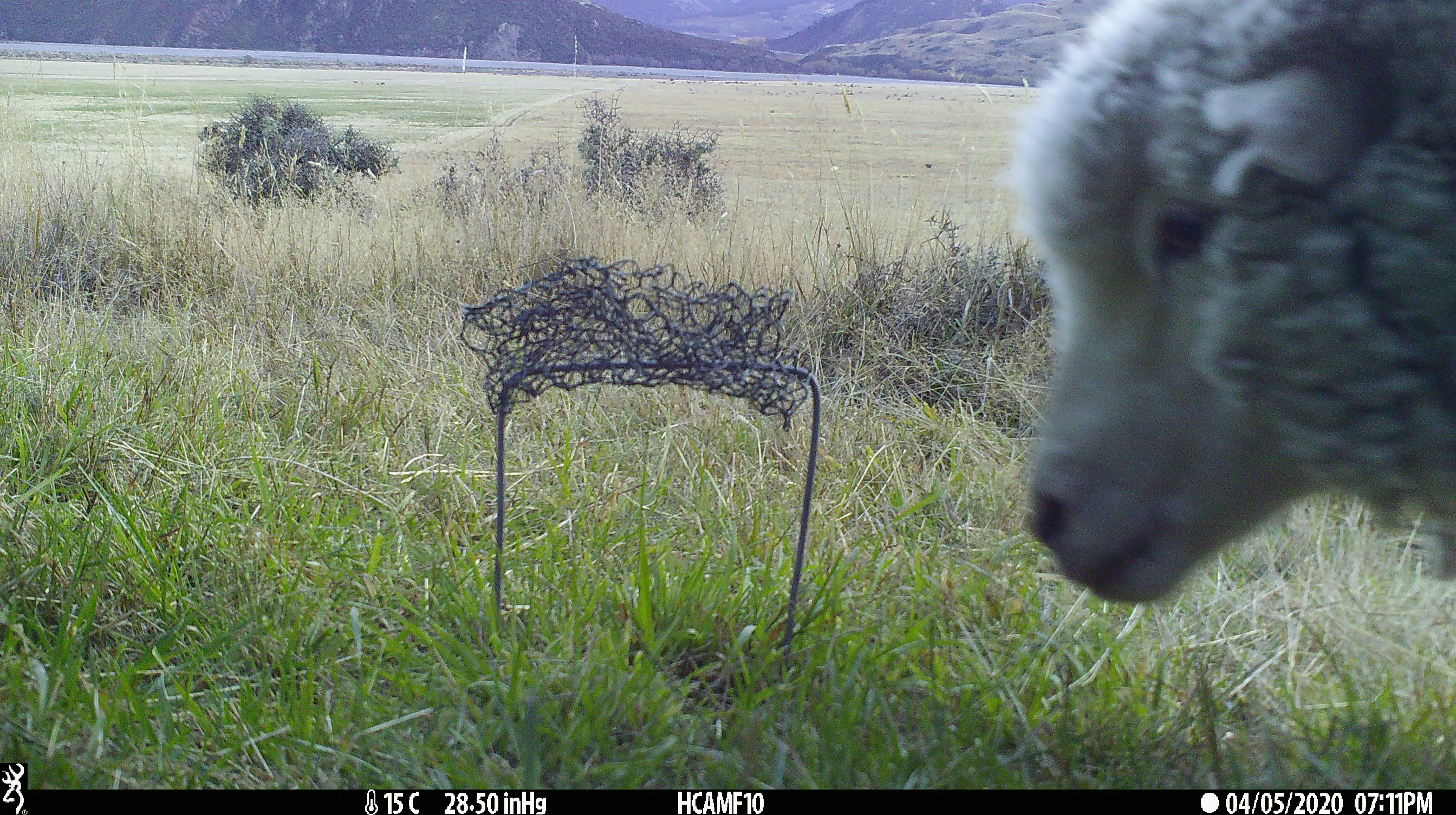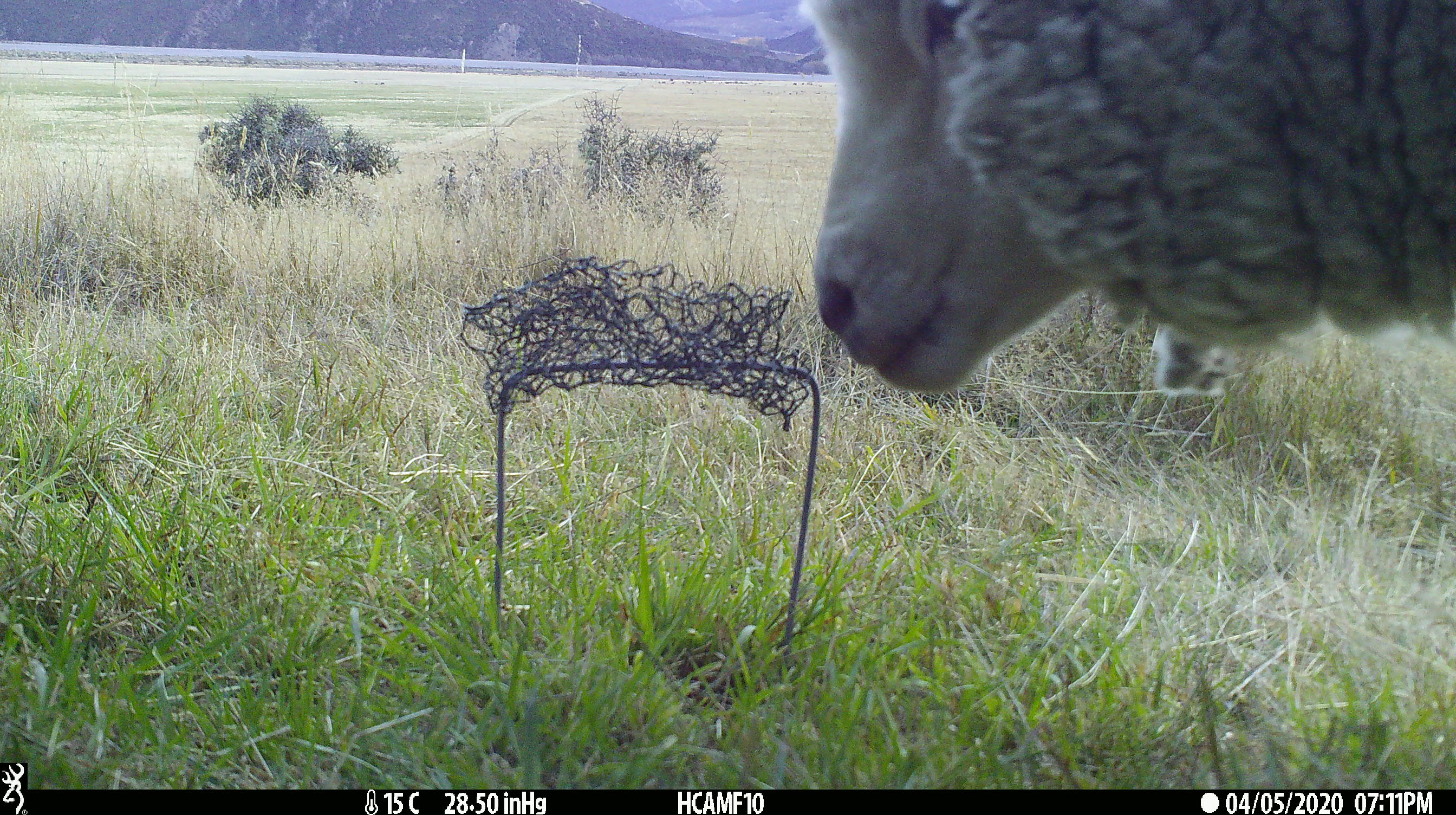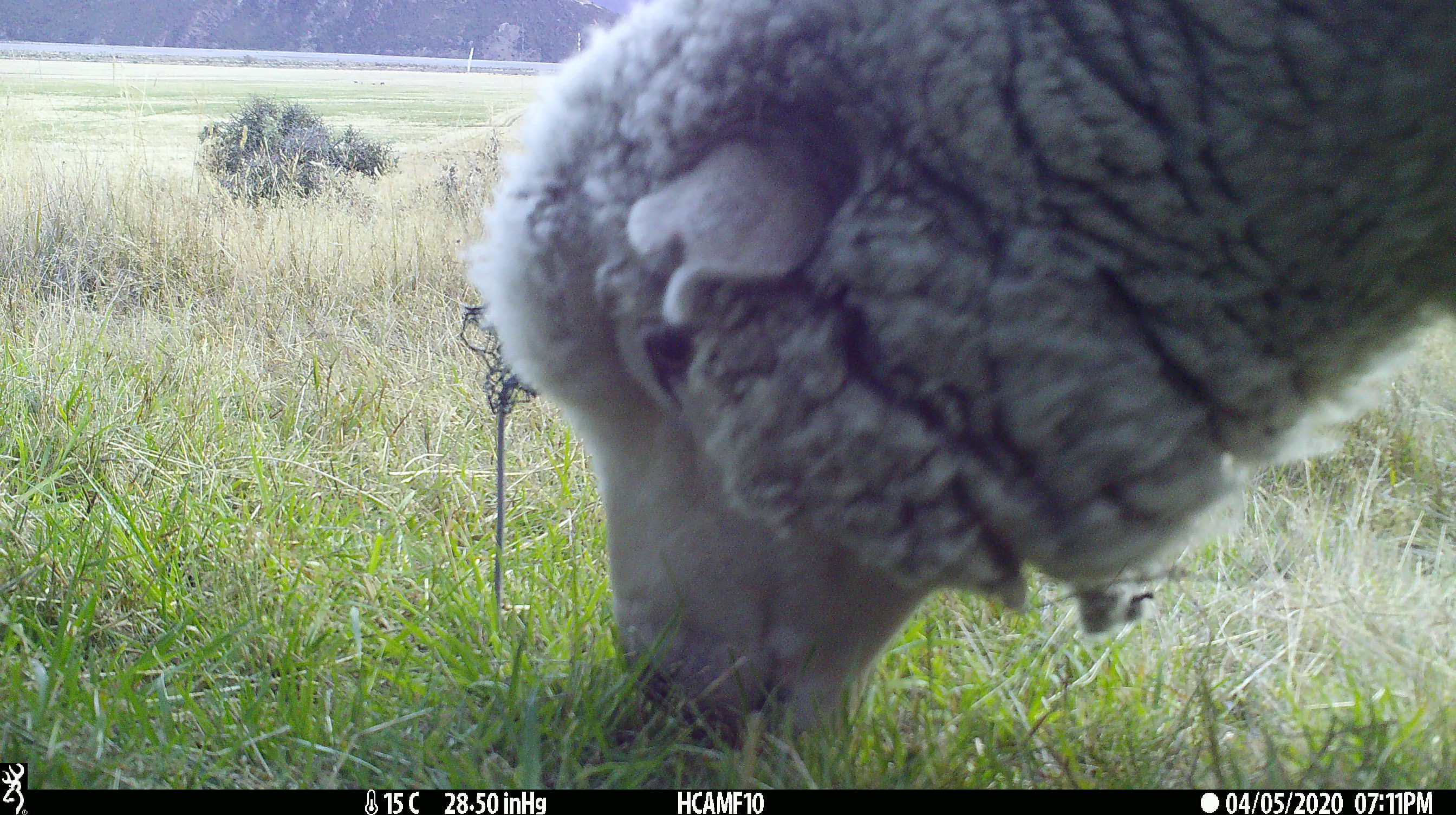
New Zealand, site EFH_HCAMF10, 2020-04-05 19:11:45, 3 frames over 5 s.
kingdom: Animalia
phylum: Chordata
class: Mammalia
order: Artiodactyla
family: Bovidae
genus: Ovis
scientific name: Ovis aries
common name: domestic sheep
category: sheep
Sheep (domestic sheep) (Ovis aries).